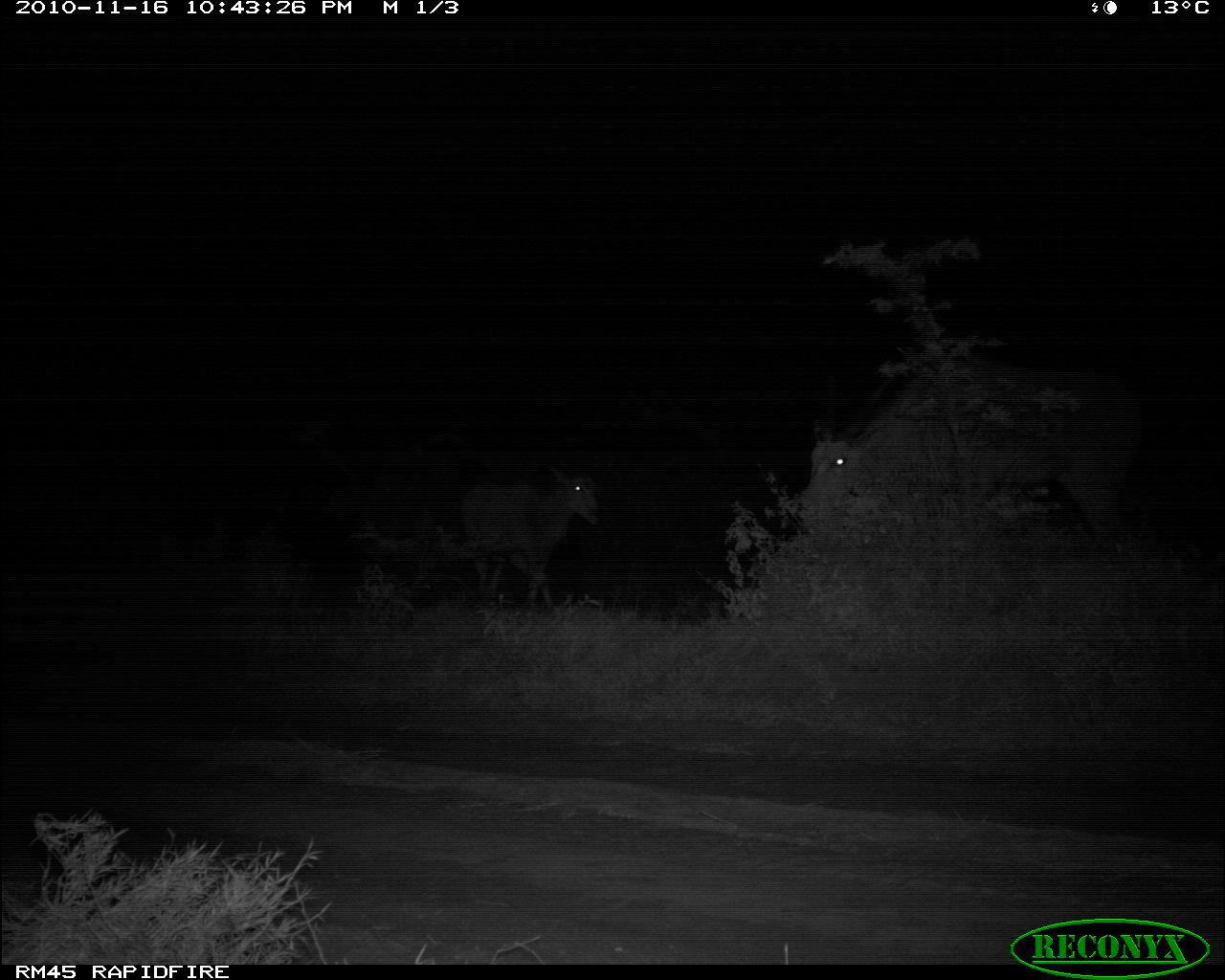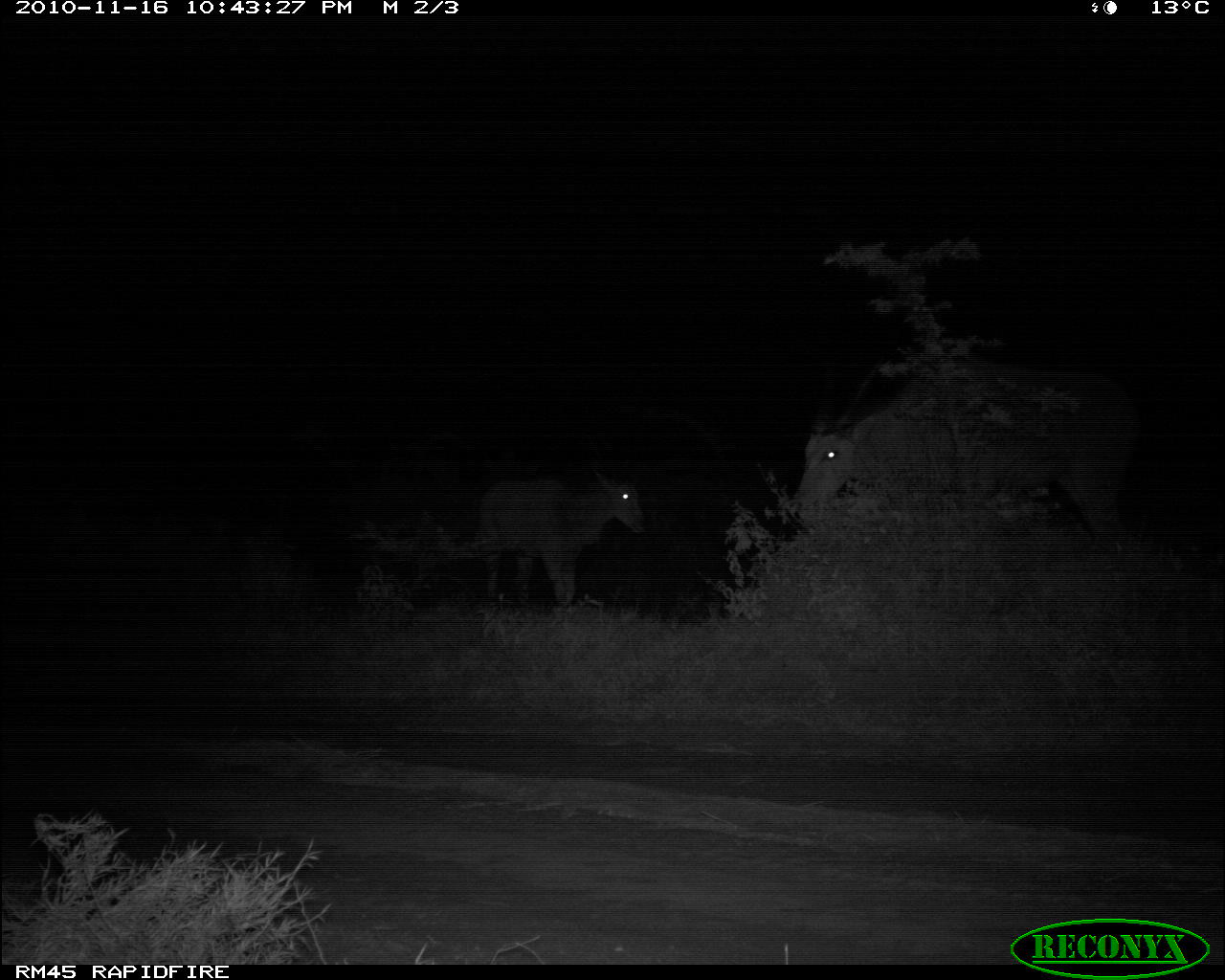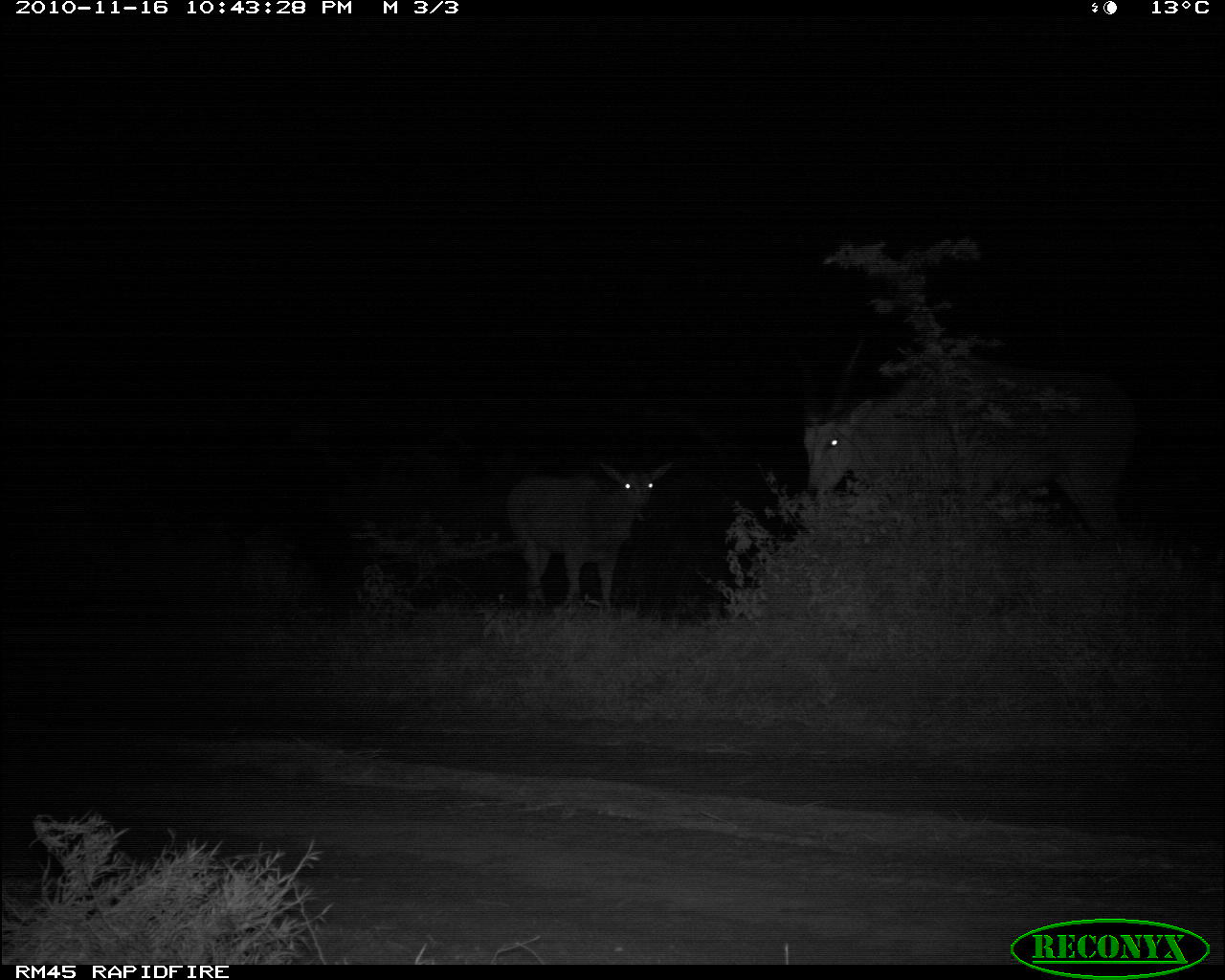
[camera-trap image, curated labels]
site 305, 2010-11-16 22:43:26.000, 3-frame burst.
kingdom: Animalia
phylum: Chordata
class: Mammalia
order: Artiodactyla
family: Bovidae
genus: Tragelaphus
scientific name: Tragelaphus oryx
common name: eland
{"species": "Tragelaphus oryx (eland)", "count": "2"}